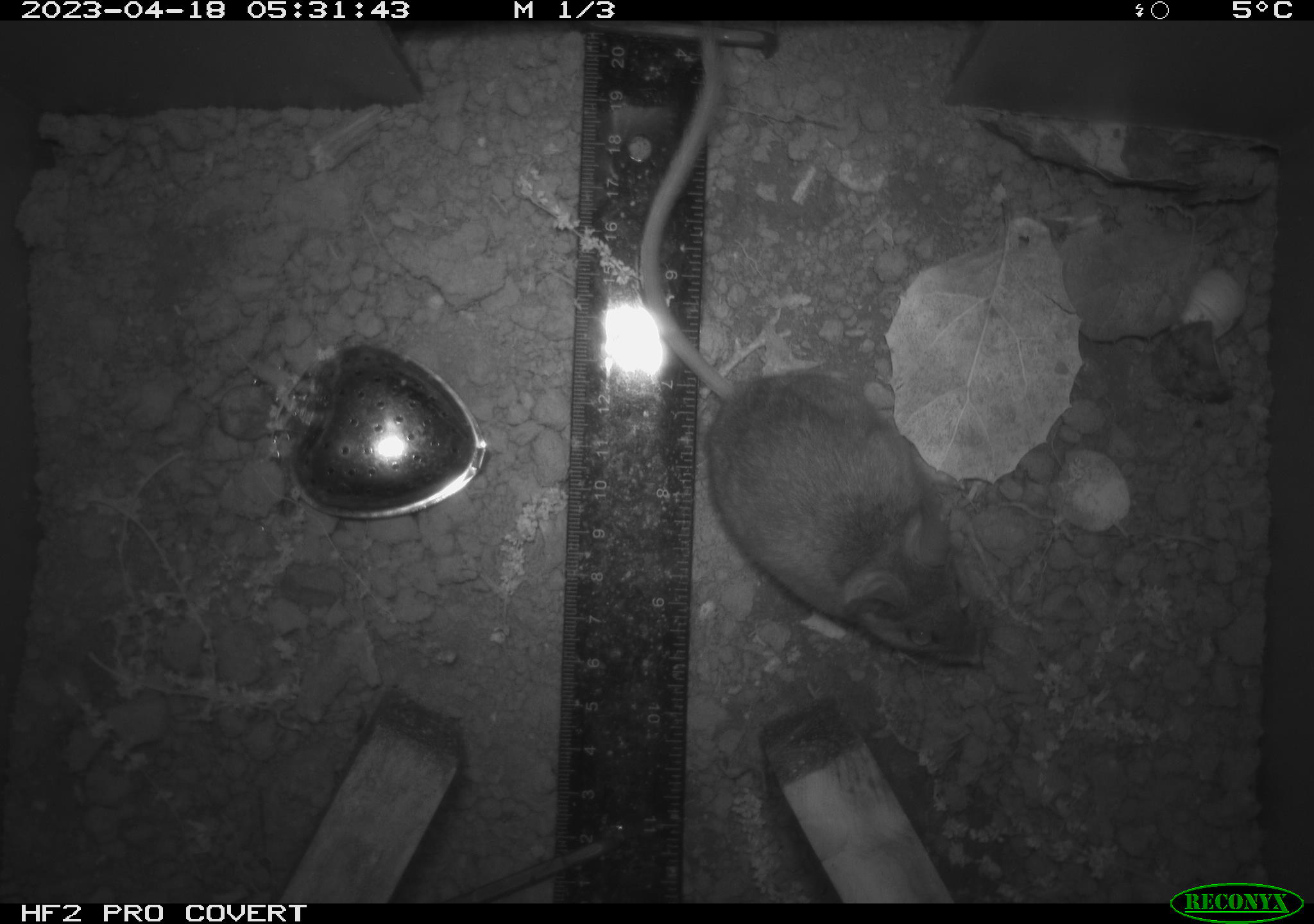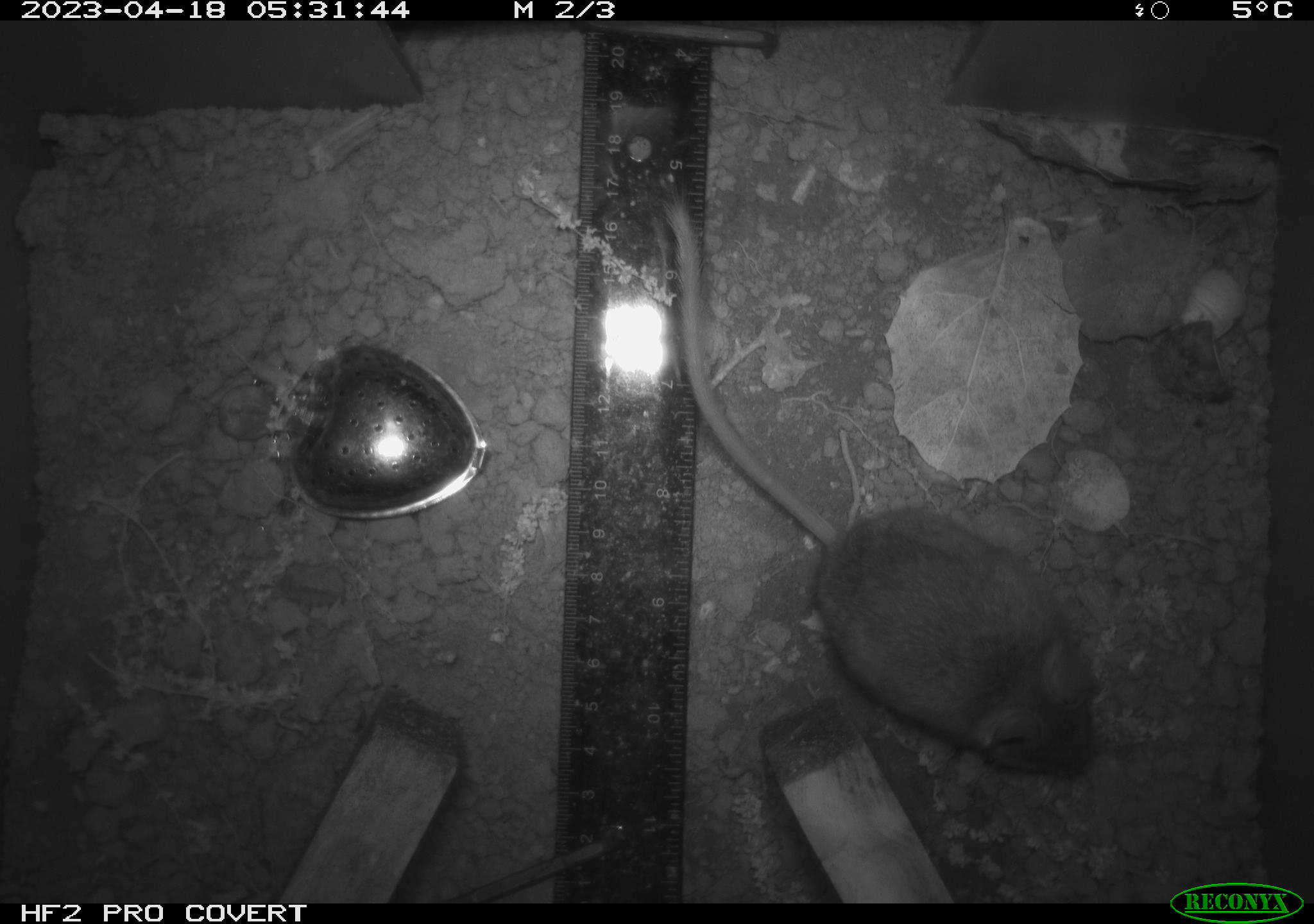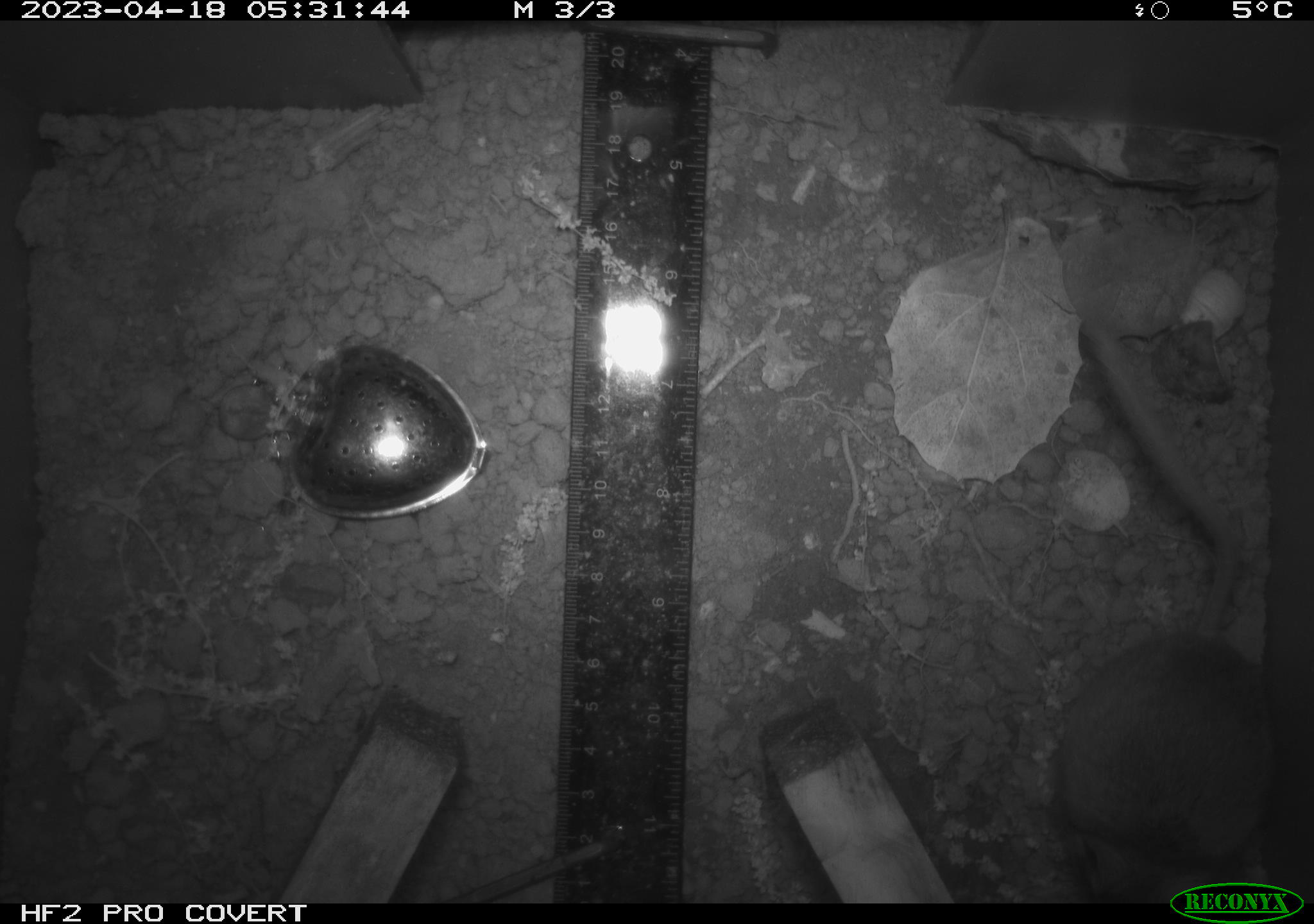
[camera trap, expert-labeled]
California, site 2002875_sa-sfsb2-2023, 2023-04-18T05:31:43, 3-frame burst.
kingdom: Animalia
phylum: Chordata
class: Mammalia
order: Rodentia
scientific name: Rodentia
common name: mouse species